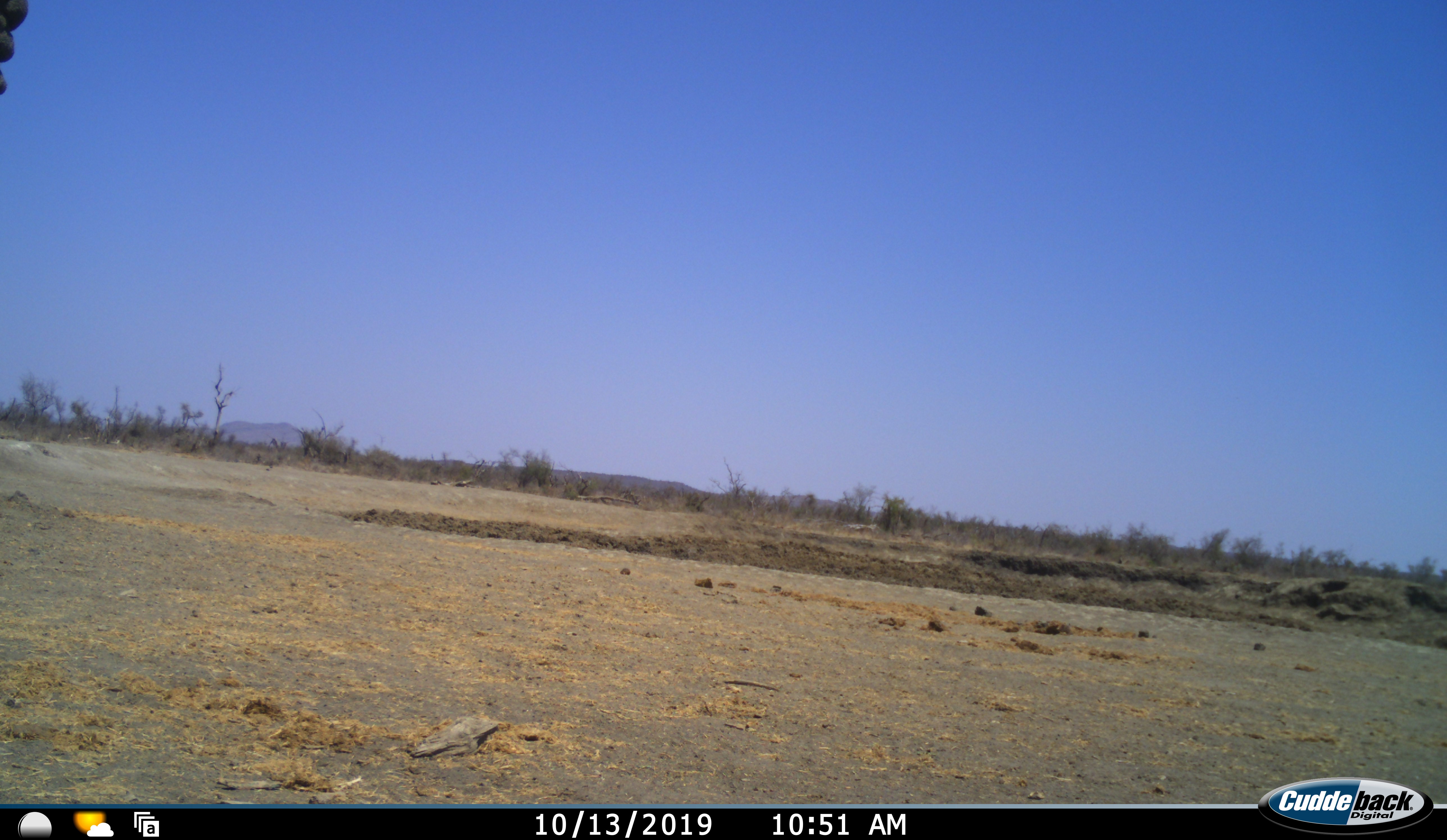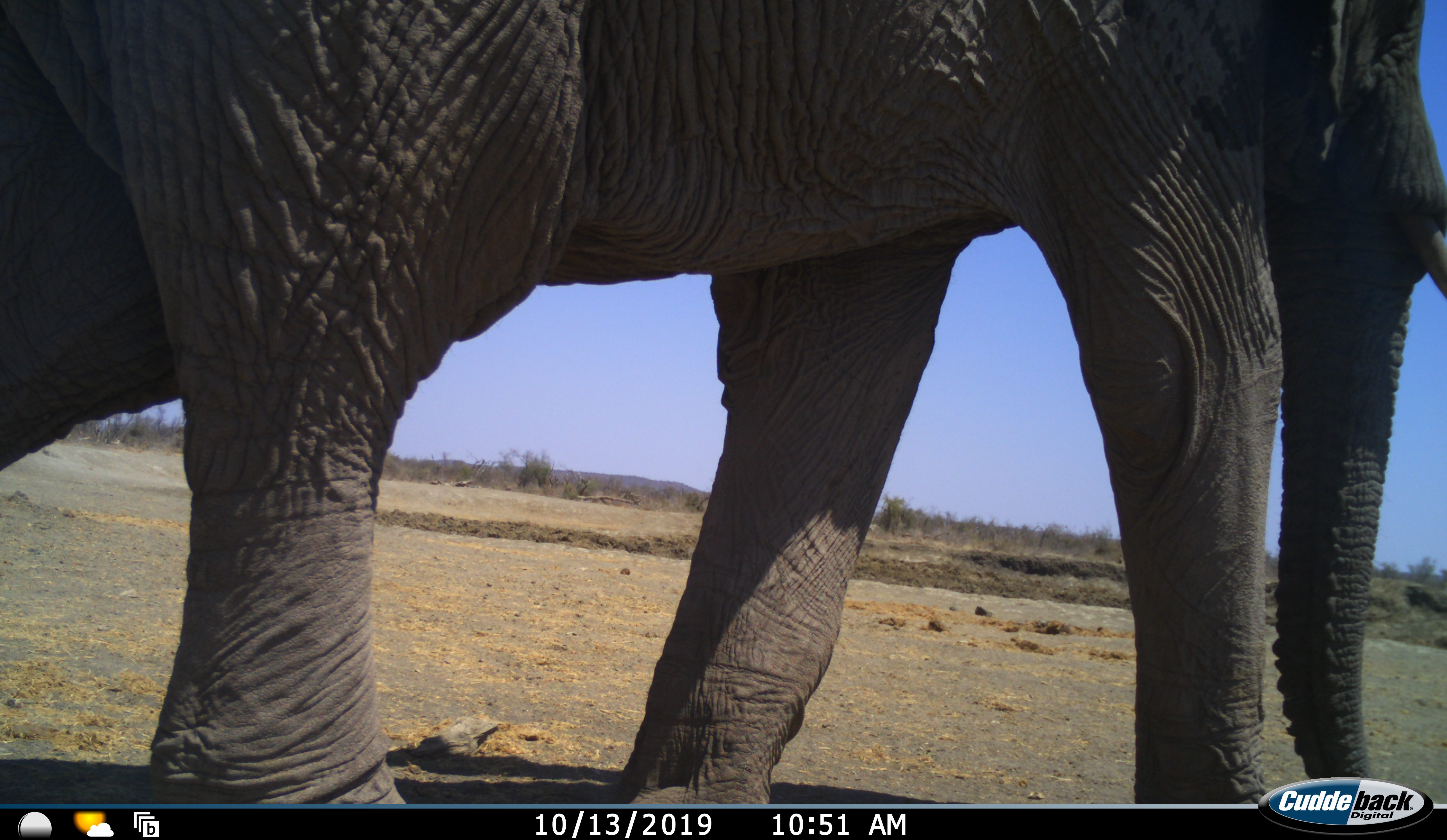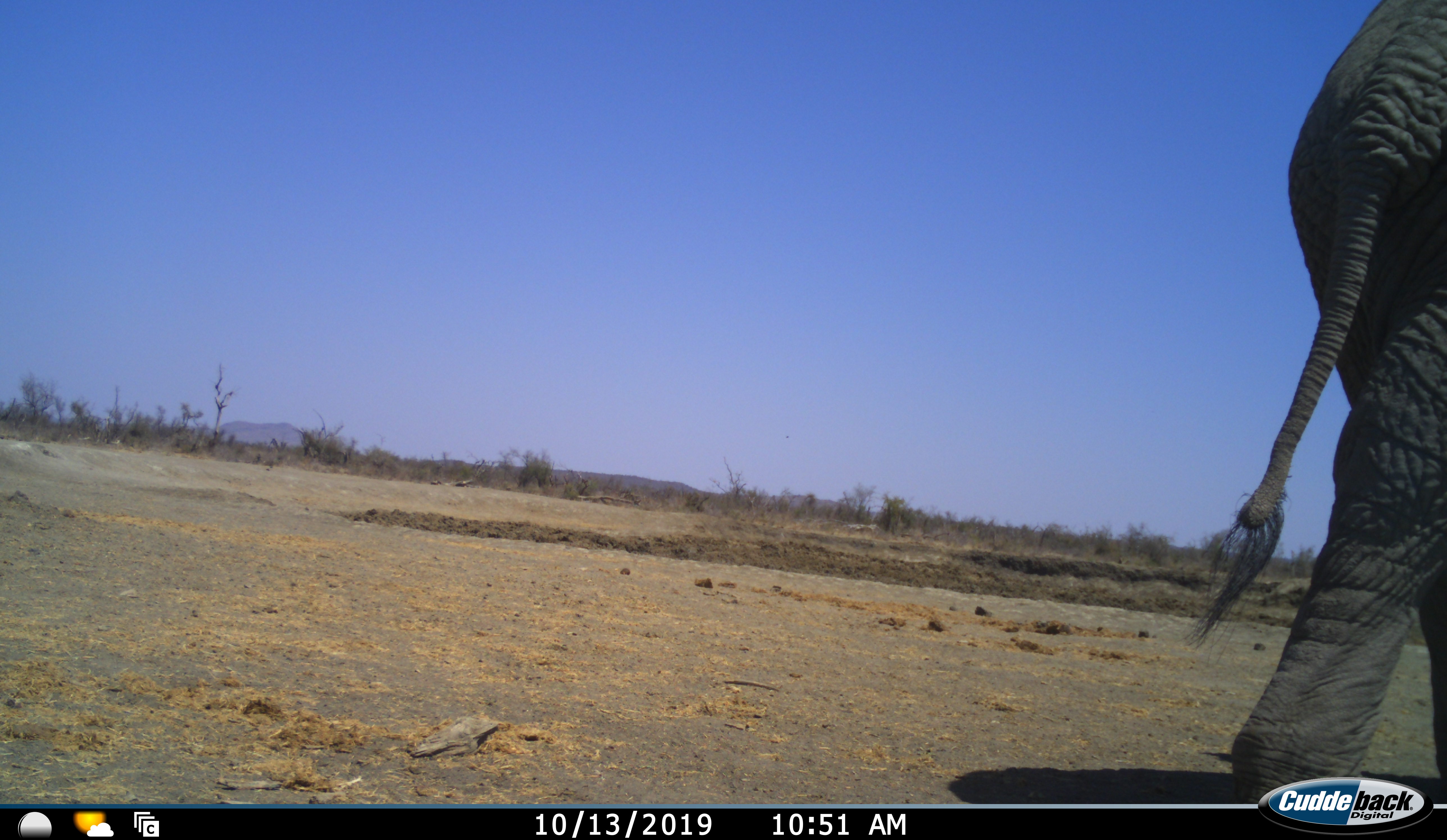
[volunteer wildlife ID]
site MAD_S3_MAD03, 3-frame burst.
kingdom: Animalia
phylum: Chordata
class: Mammalia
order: Proboscidea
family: Elephantidae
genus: Loxodonta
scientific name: Loxodonta africana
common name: african bush elephant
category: elephant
Elephant (african bush elephant) (Loxodonta africana), count 1. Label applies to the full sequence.